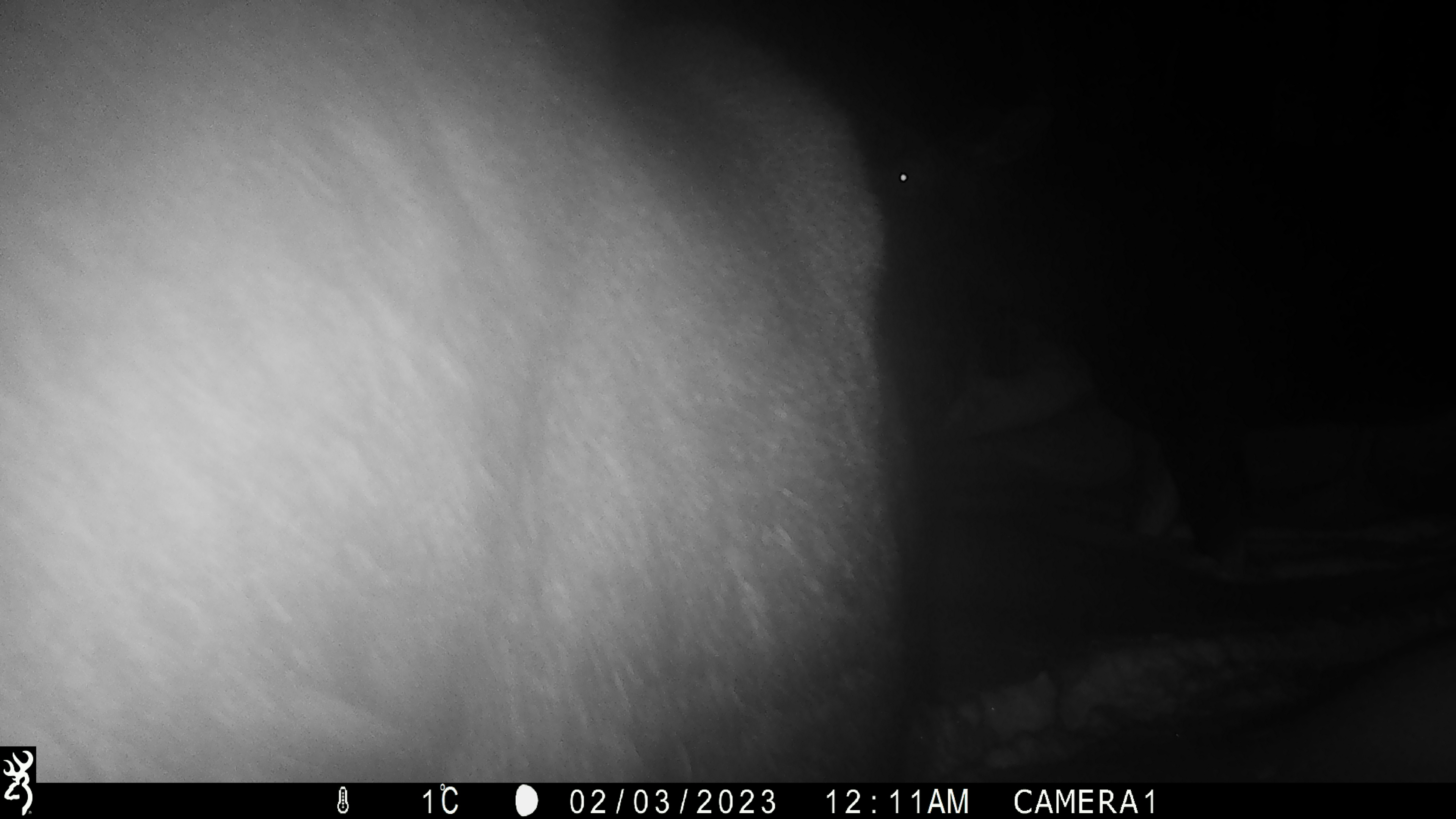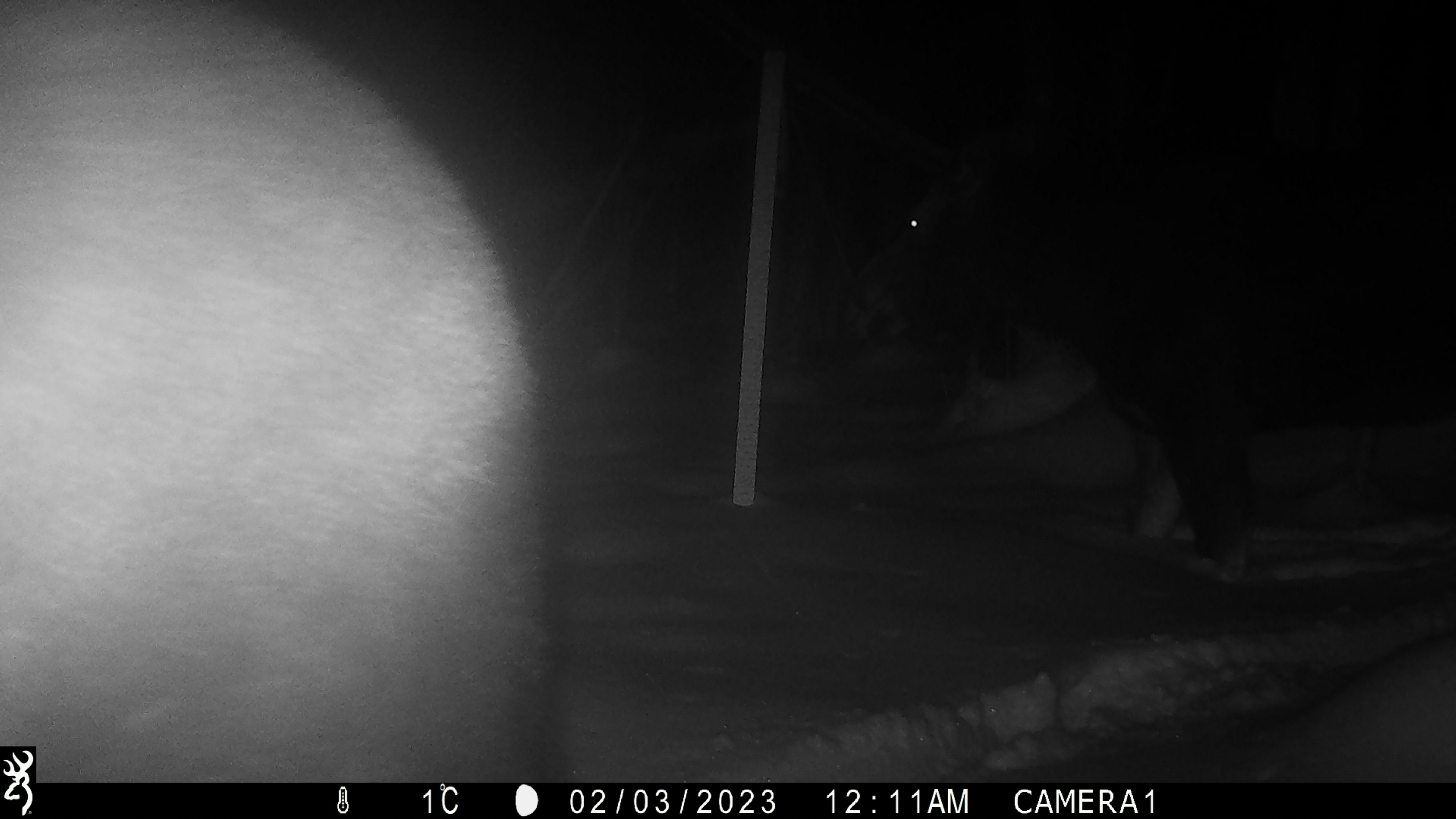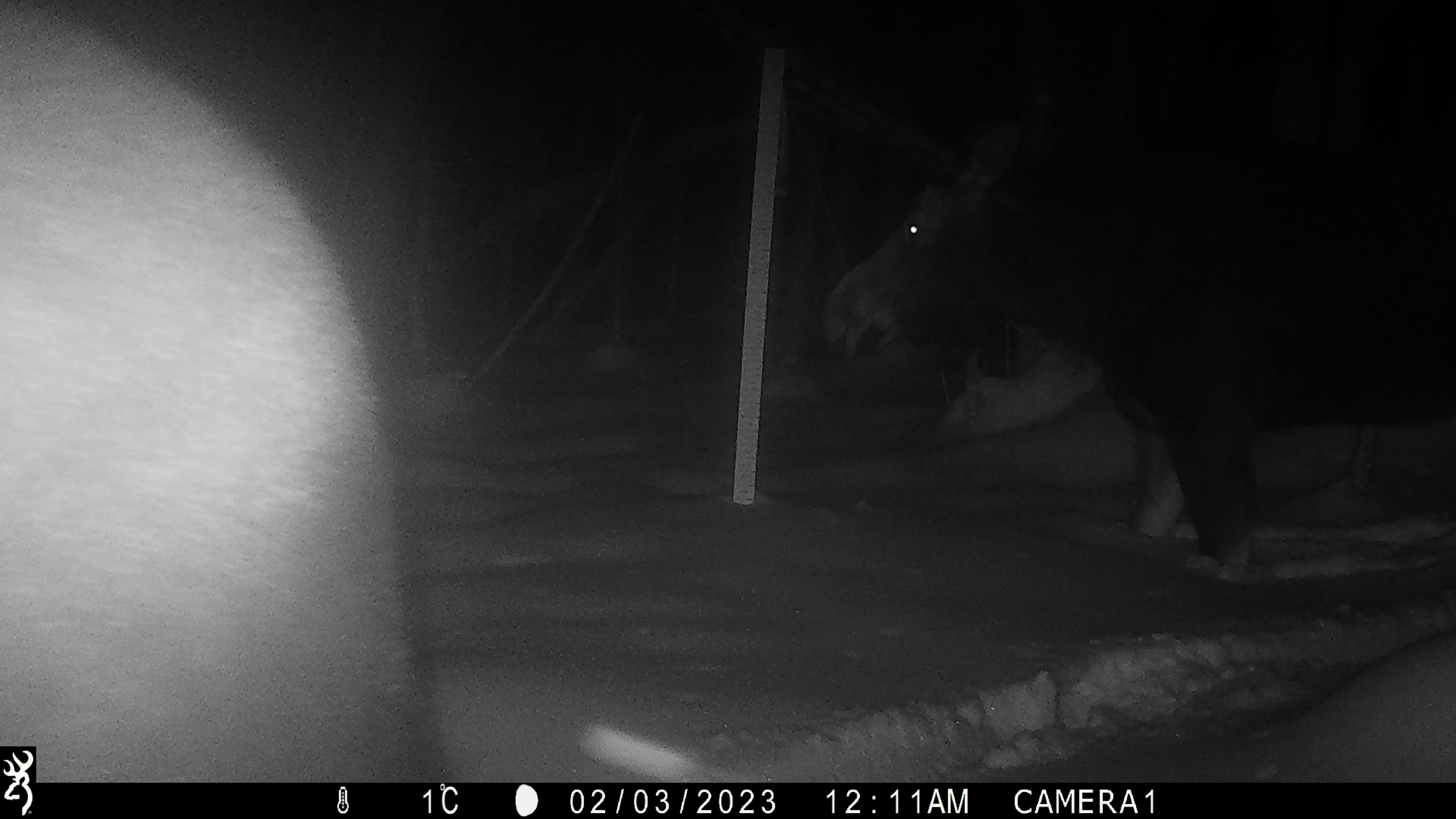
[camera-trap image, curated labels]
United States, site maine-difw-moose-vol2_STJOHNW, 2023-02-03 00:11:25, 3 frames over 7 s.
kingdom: Animalia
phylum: Chordata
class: Mammalia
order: Artiodactyla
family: Cervidae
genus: Alces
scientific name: Alces alces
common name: moose